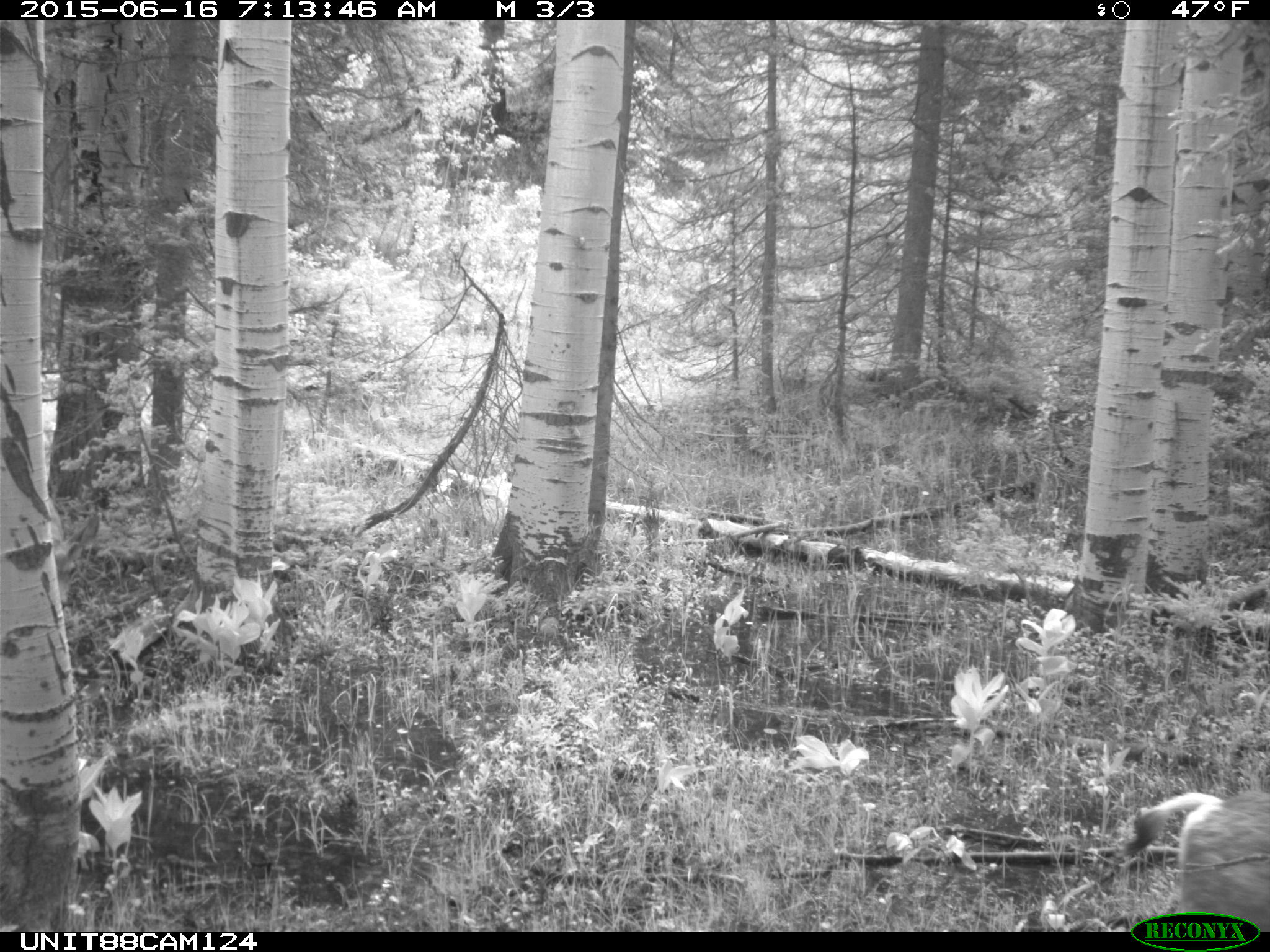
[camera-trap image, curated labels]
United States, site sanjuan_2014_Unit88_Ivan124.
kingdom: Animalia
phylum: Chordata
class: Mammalia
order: Artiodactyla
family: Cervidae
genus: Odocoileus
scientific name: Odocoileus hemionus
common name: mule deer